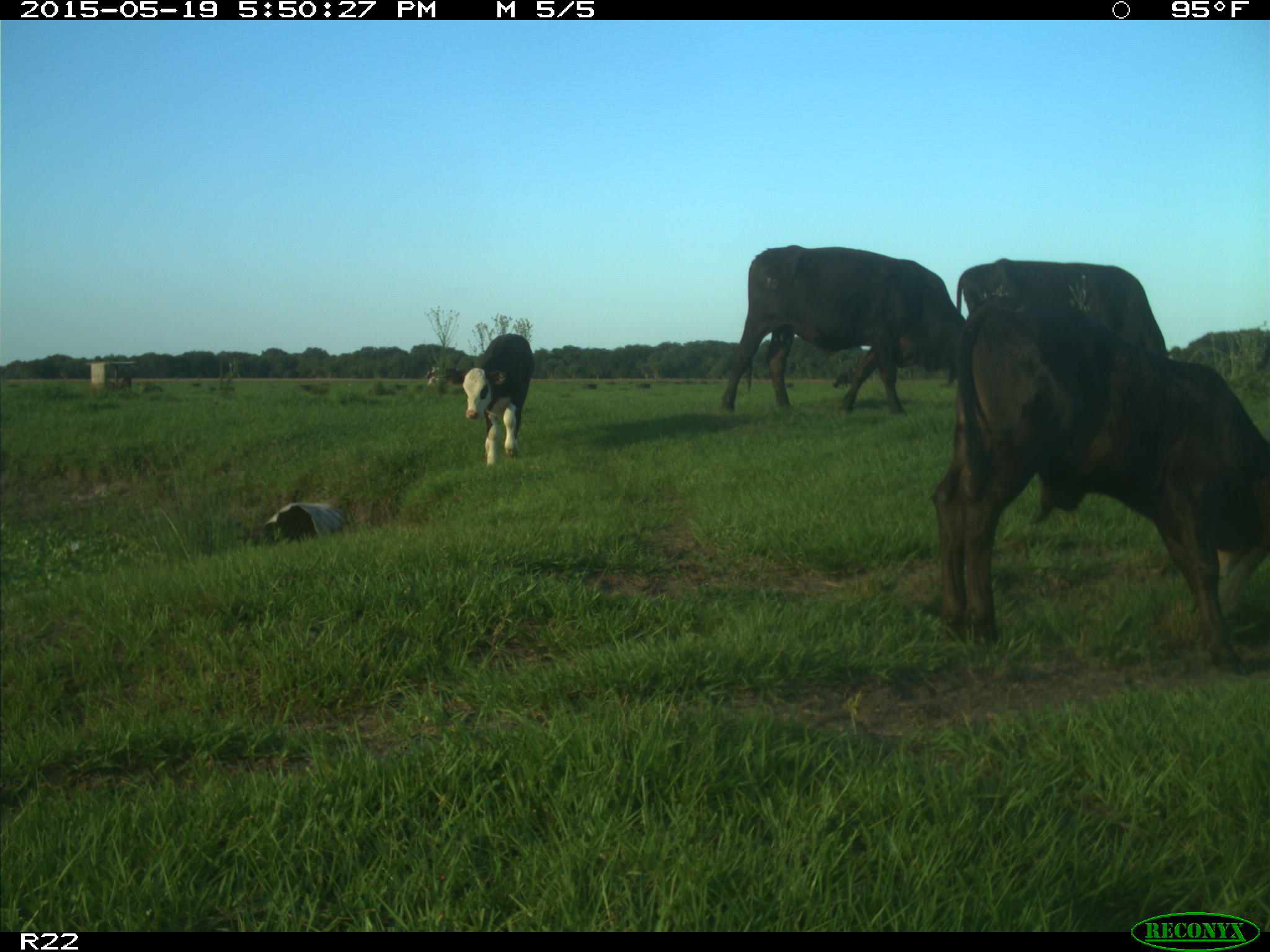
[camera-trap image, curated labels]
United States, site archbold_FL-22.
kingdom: Animalia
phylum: Chordata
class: Mammalia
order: Artiodactyla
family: Bovidae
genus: Bos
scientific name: Bos taurus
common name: domestic cow